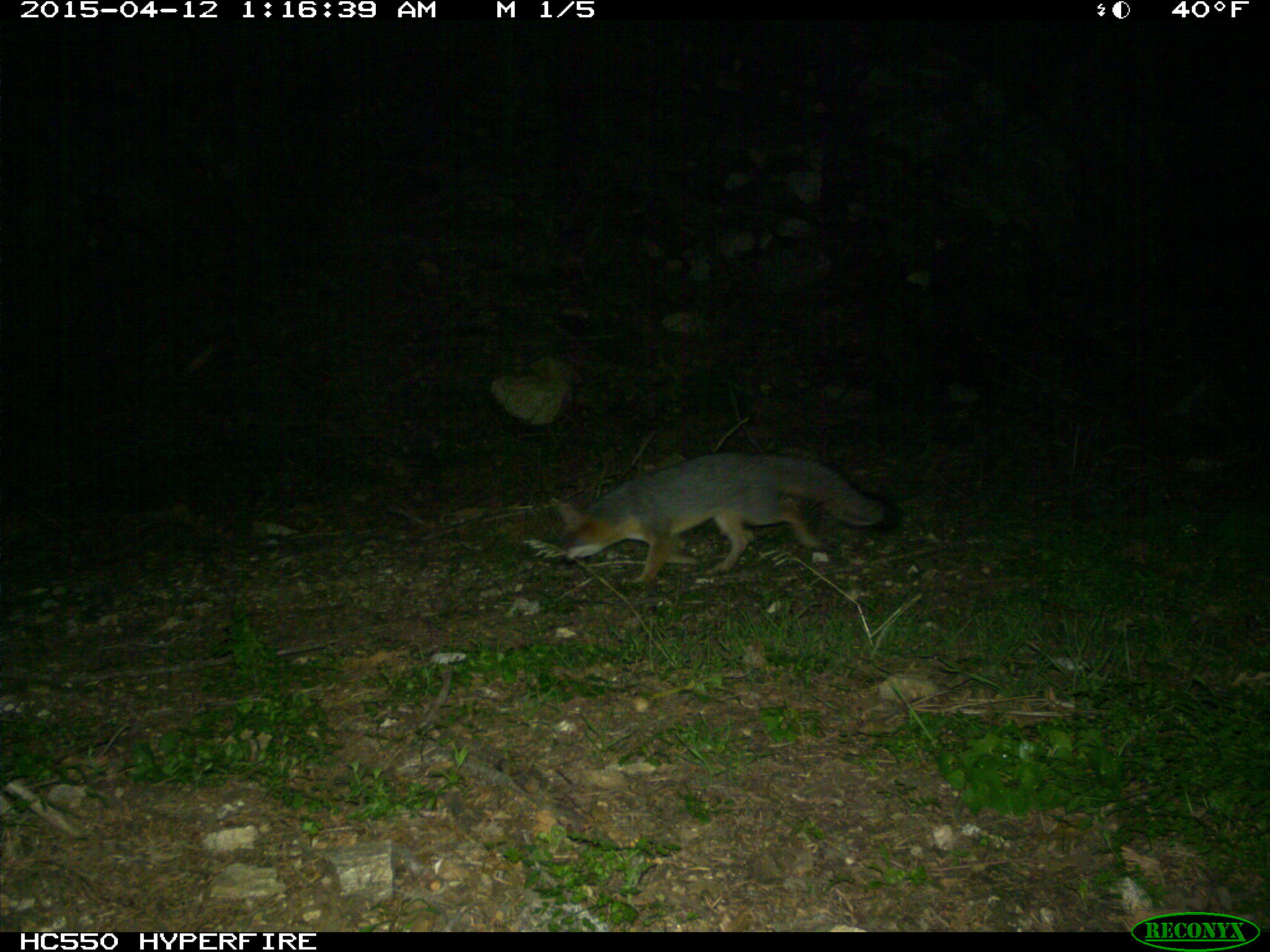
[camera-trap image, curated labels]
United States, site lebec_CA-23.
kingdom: Animalia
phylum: Chordata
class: Mammalia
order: Carnivora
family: Canidae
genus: Urocyon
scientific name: Urocyon cinereoargenteus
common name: gray fox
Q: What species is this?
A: Urocyon cinereoargenteus (gray fox).